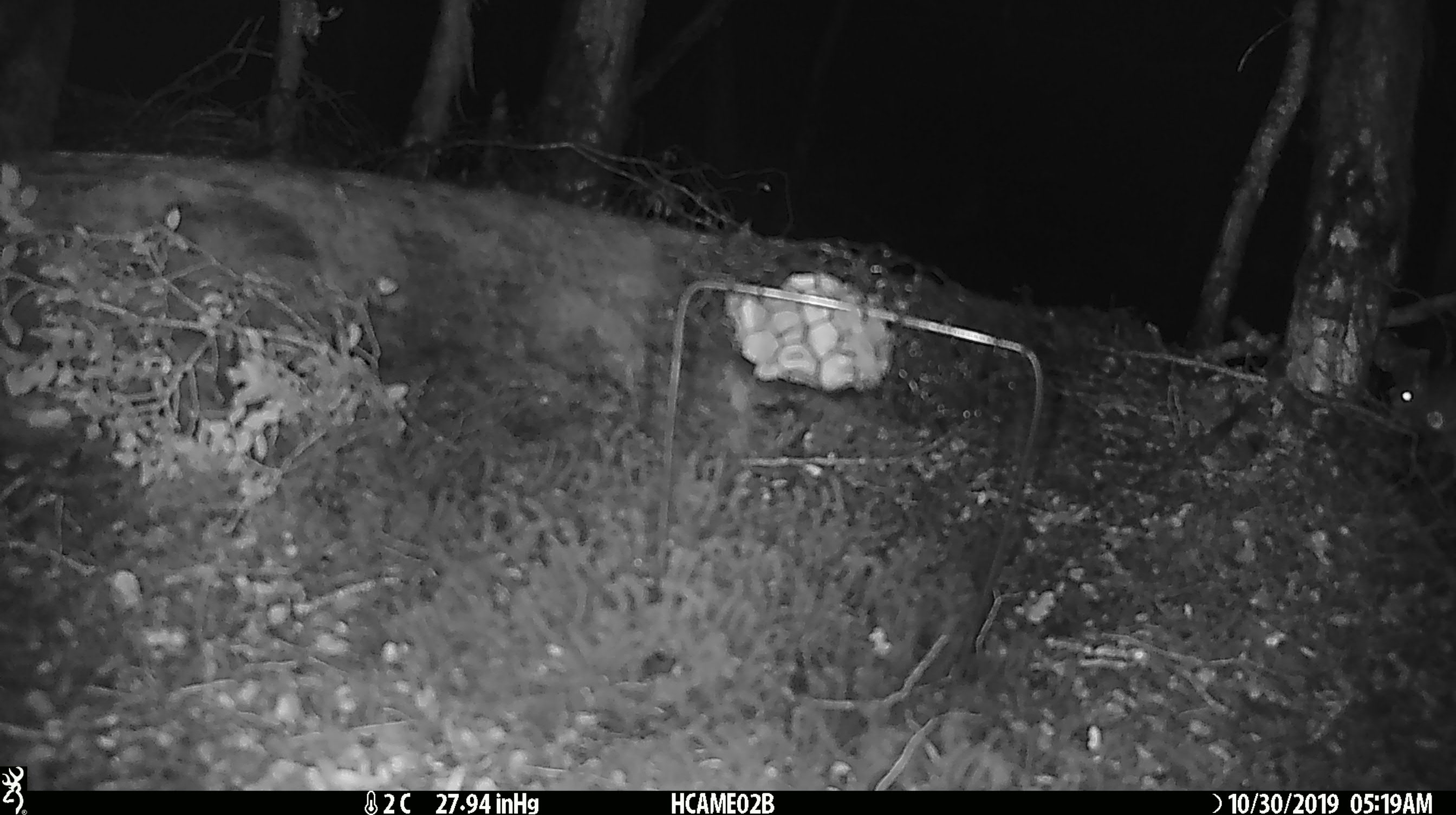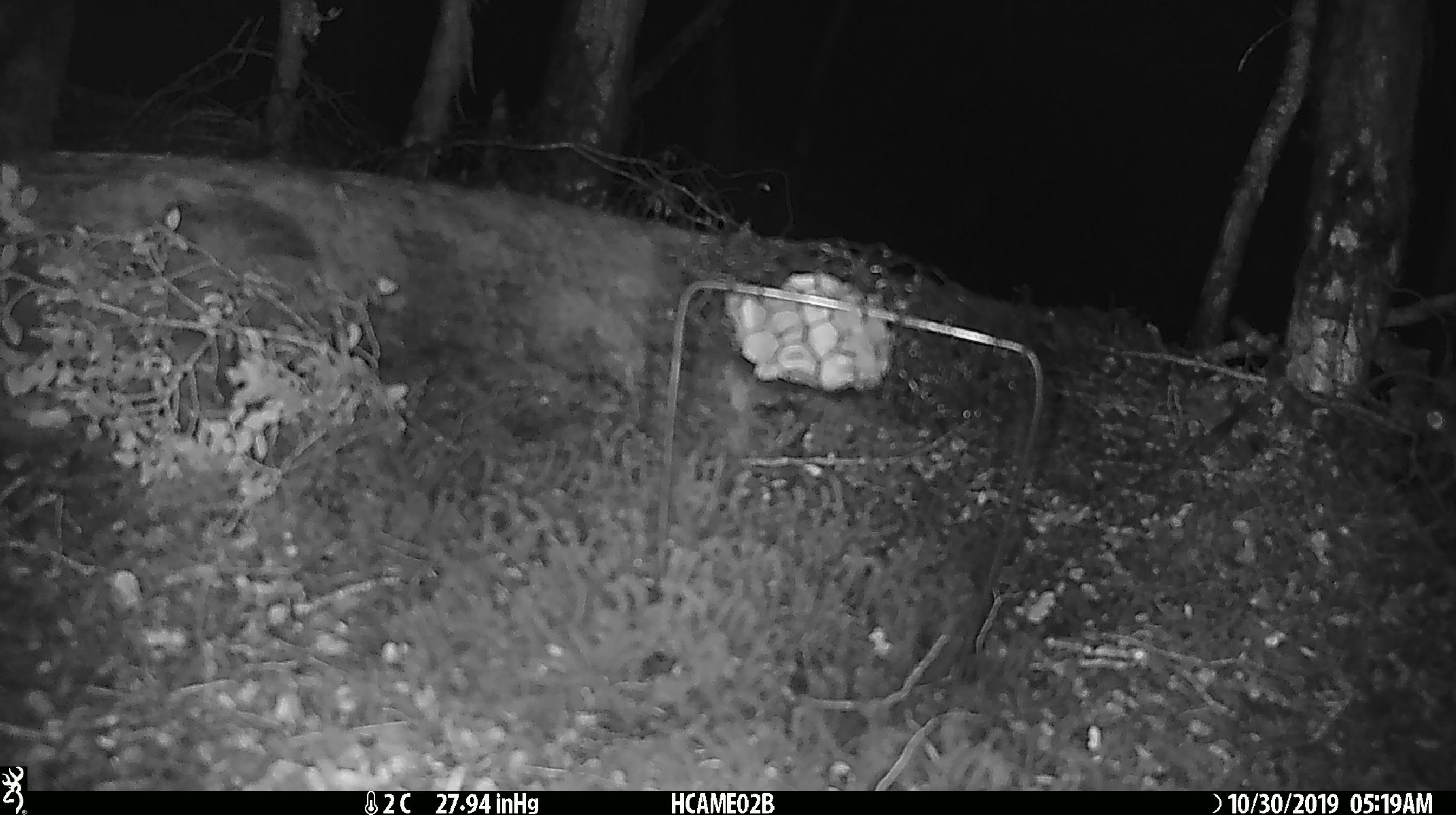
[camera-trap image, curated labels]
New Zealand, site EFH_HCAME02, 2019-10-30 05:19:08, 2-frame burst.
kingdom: Animalia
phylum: Chordata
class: Mammalia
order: Rodentia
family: Muridae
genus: Mus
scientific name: Mus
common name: mouse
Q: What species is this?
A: Mouse (Mus).